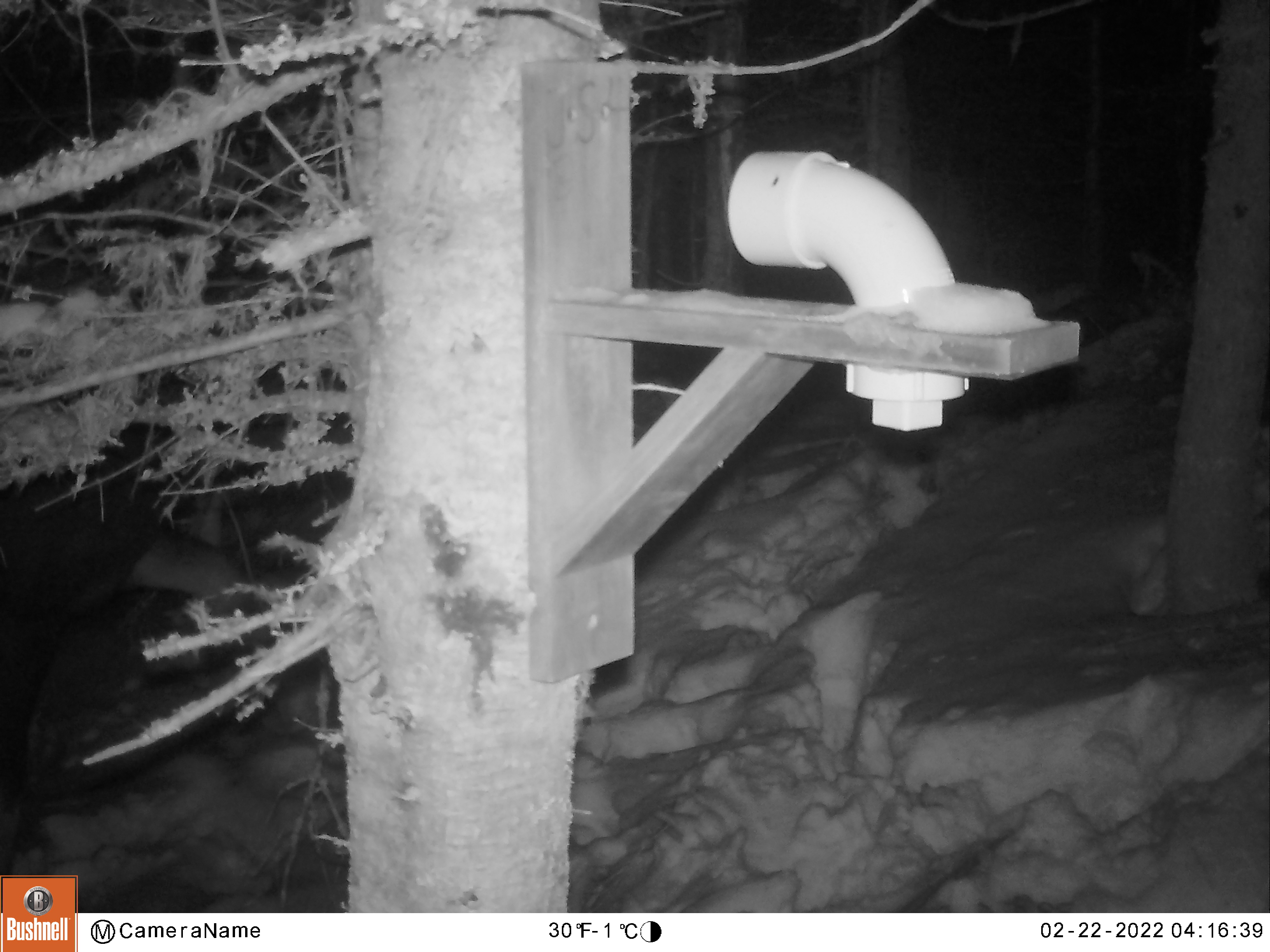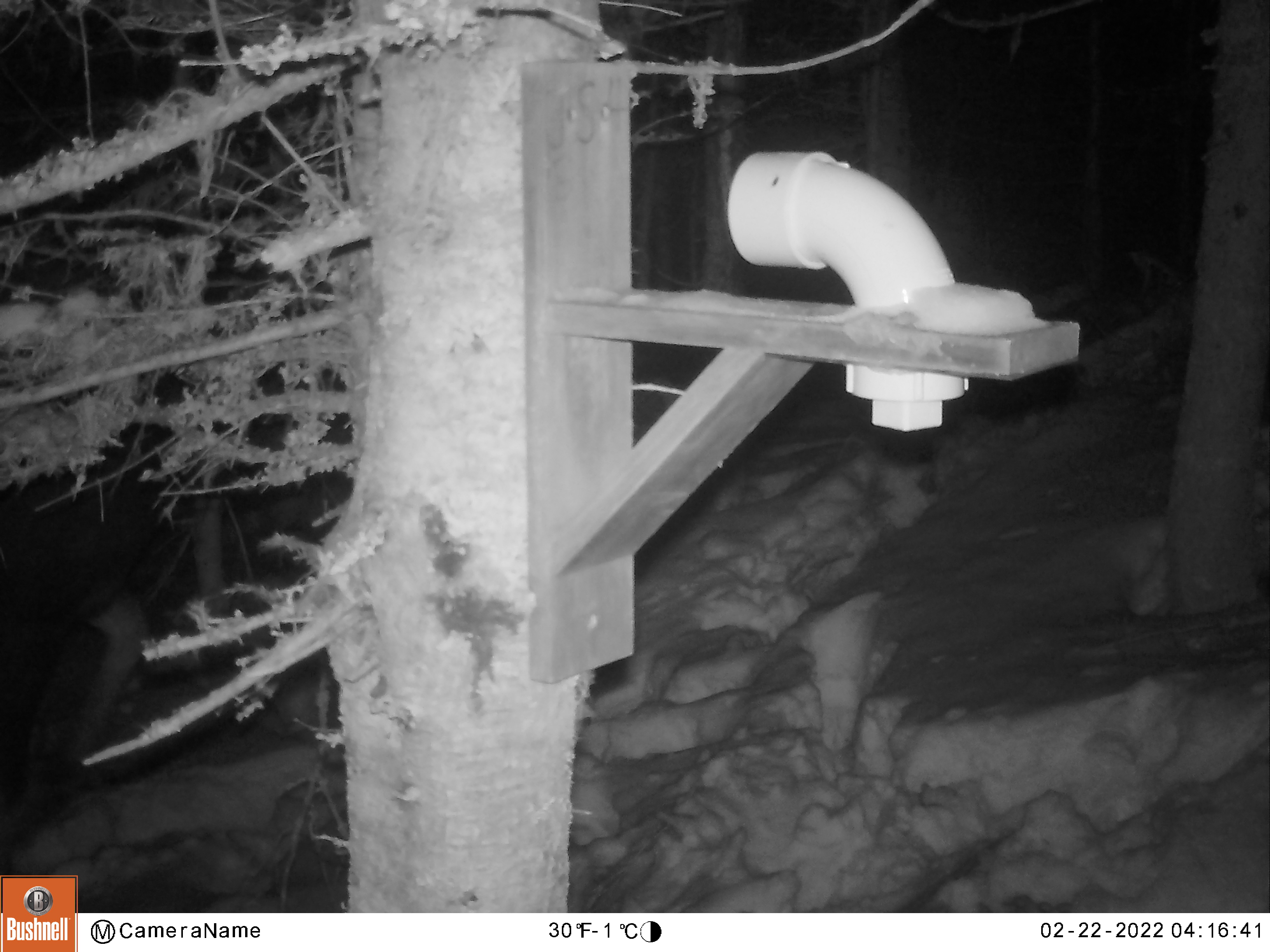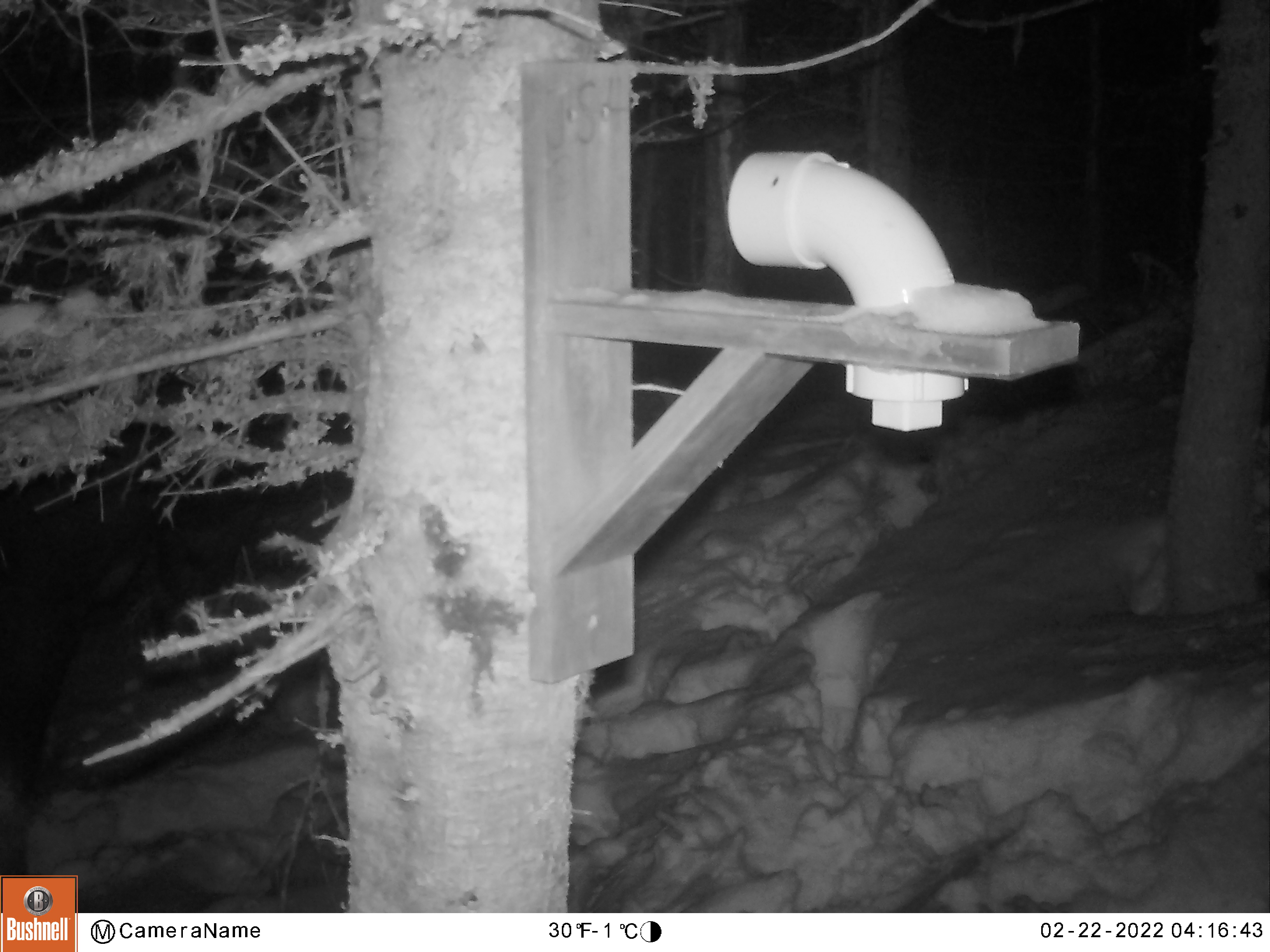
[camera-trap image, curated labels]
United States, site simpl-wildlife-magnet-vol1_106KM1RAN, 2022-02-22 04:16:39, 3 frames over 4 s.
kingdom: Animalia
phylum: Chordata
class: Mammalia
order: Artiodactyla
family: Cervidae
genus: Alces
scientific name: Alces alces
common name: moose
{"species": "moose (Alces alces)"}